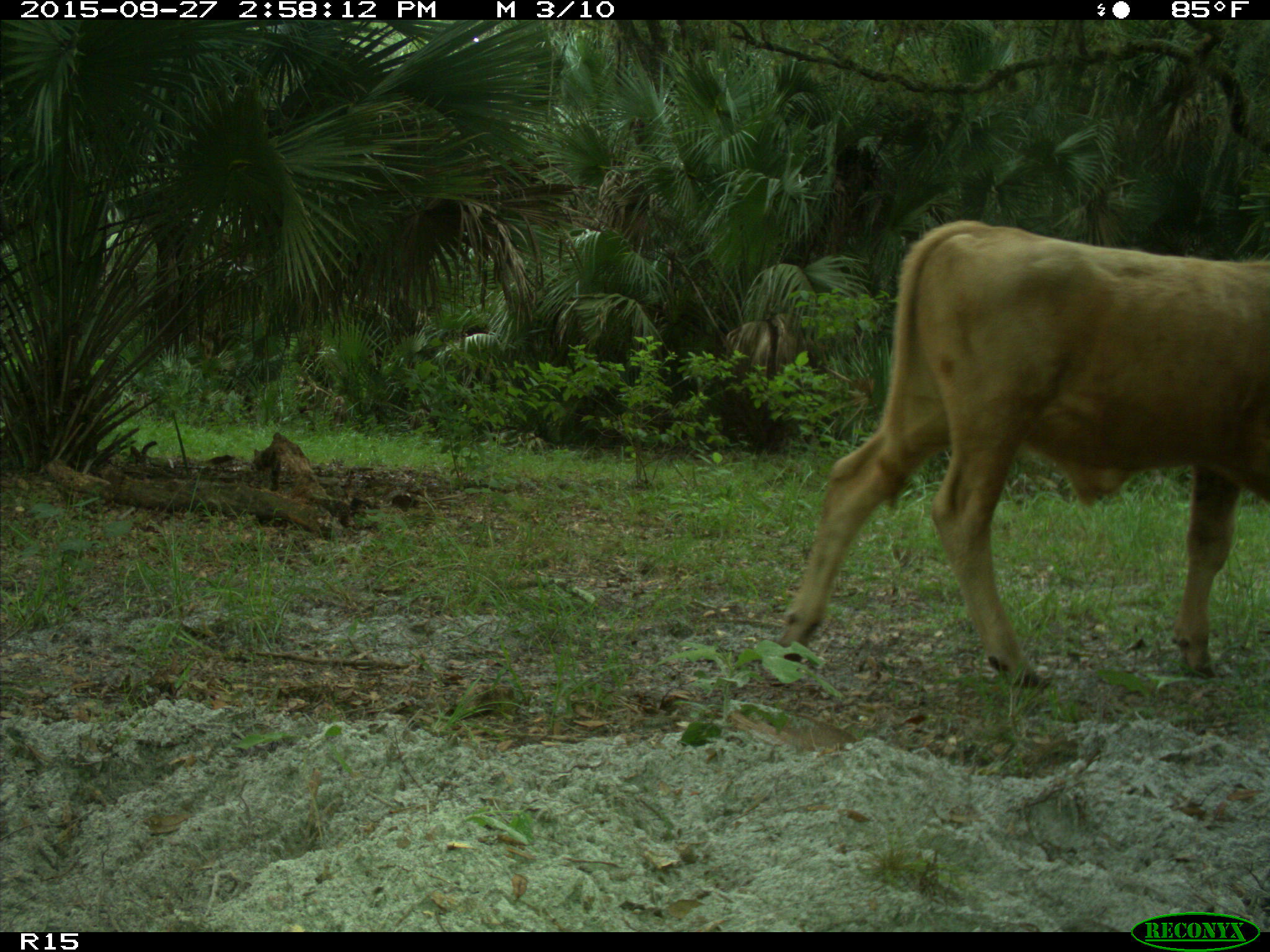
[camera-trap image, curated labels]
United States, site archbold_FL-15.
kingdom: Animalia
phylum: Chordata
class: Mammalia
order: Artiodactyla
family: Bovidae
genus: Bos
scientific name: Bos taurus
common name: domestic cow